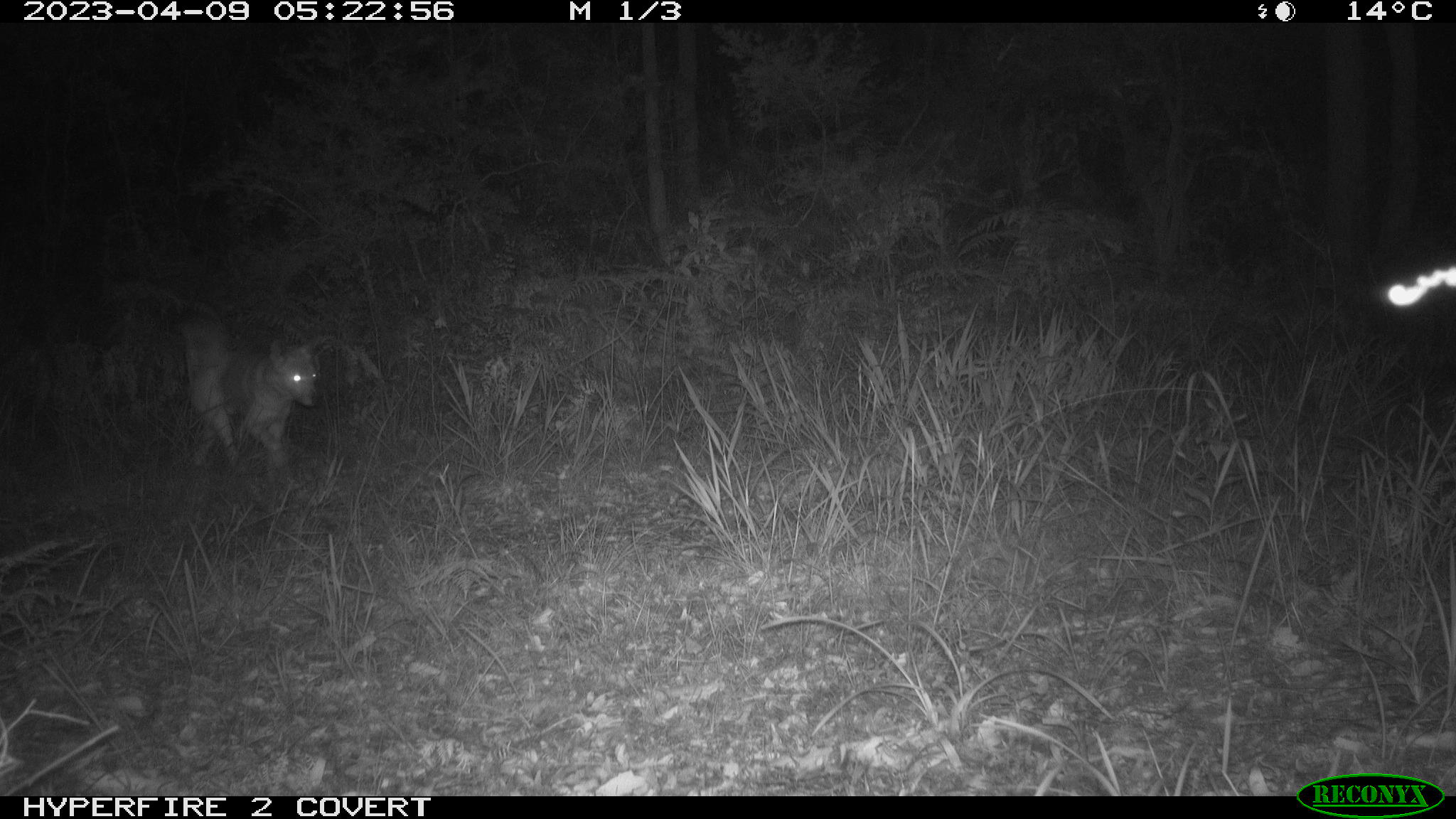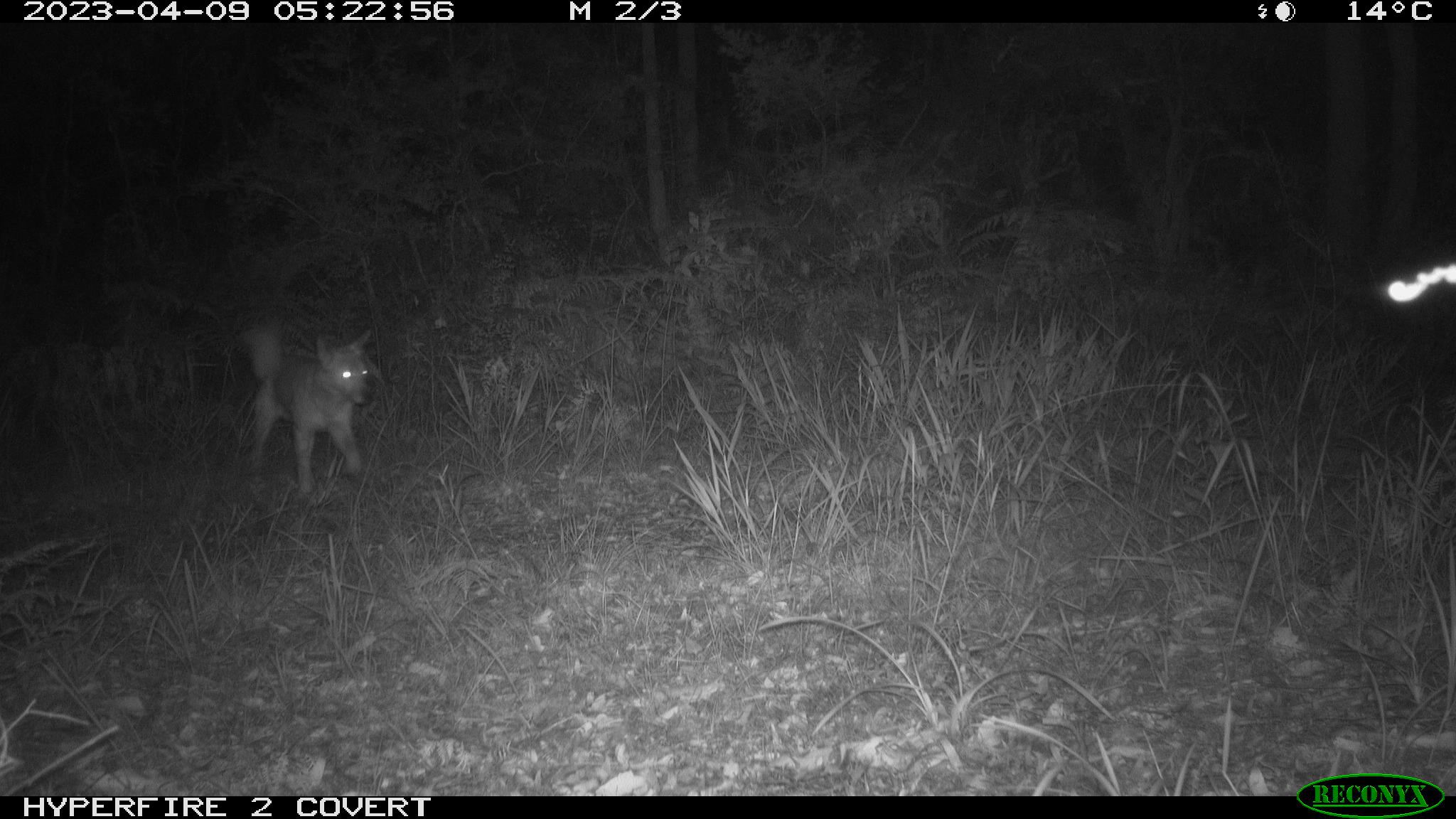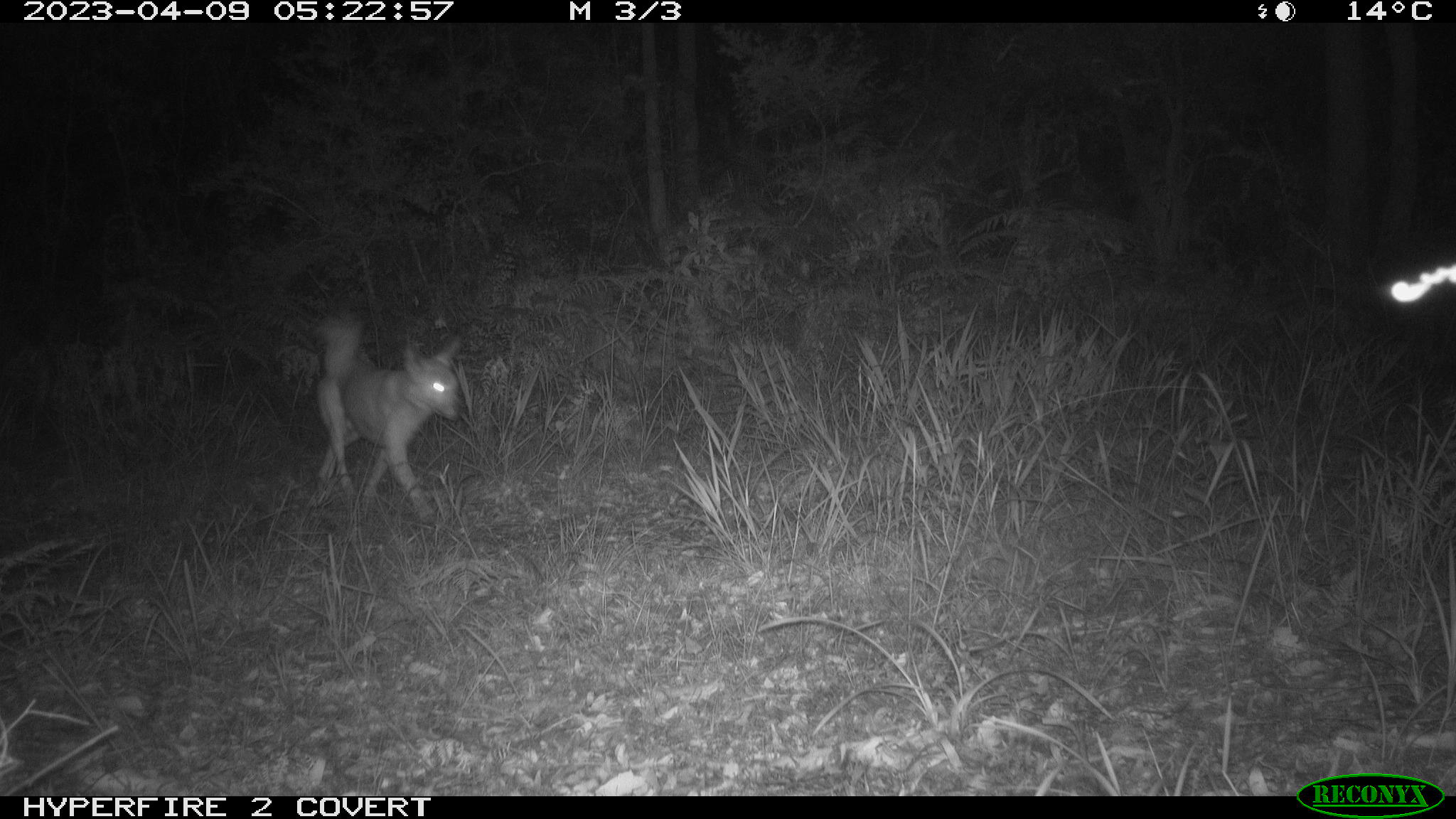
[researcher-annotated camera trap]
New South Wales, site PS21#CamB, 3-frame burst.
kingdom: Animalia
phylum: Chordata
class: Mammalia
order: Carnivora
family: Canidae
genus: Canis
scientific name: Canis familiaris dingo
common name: dingo